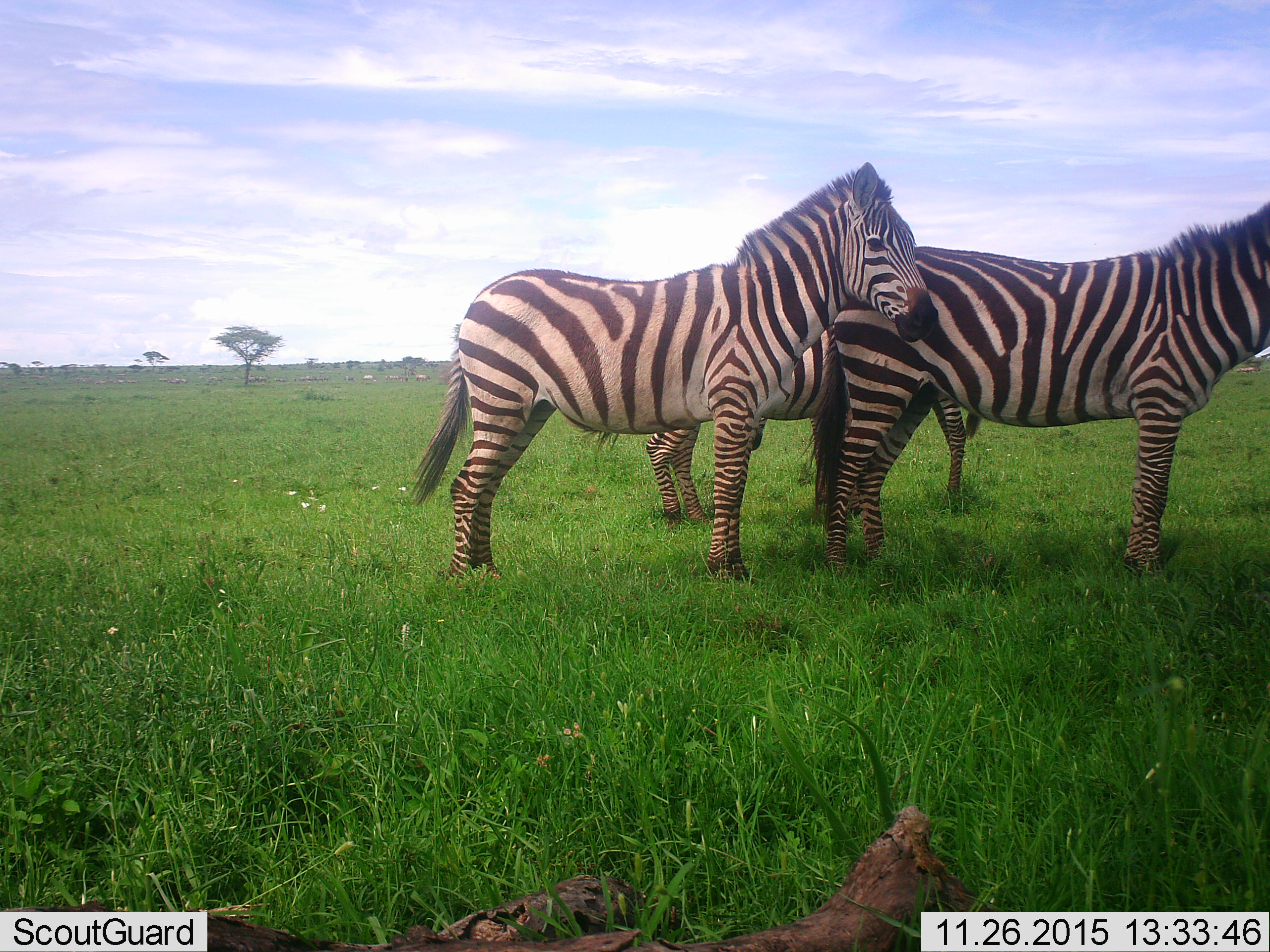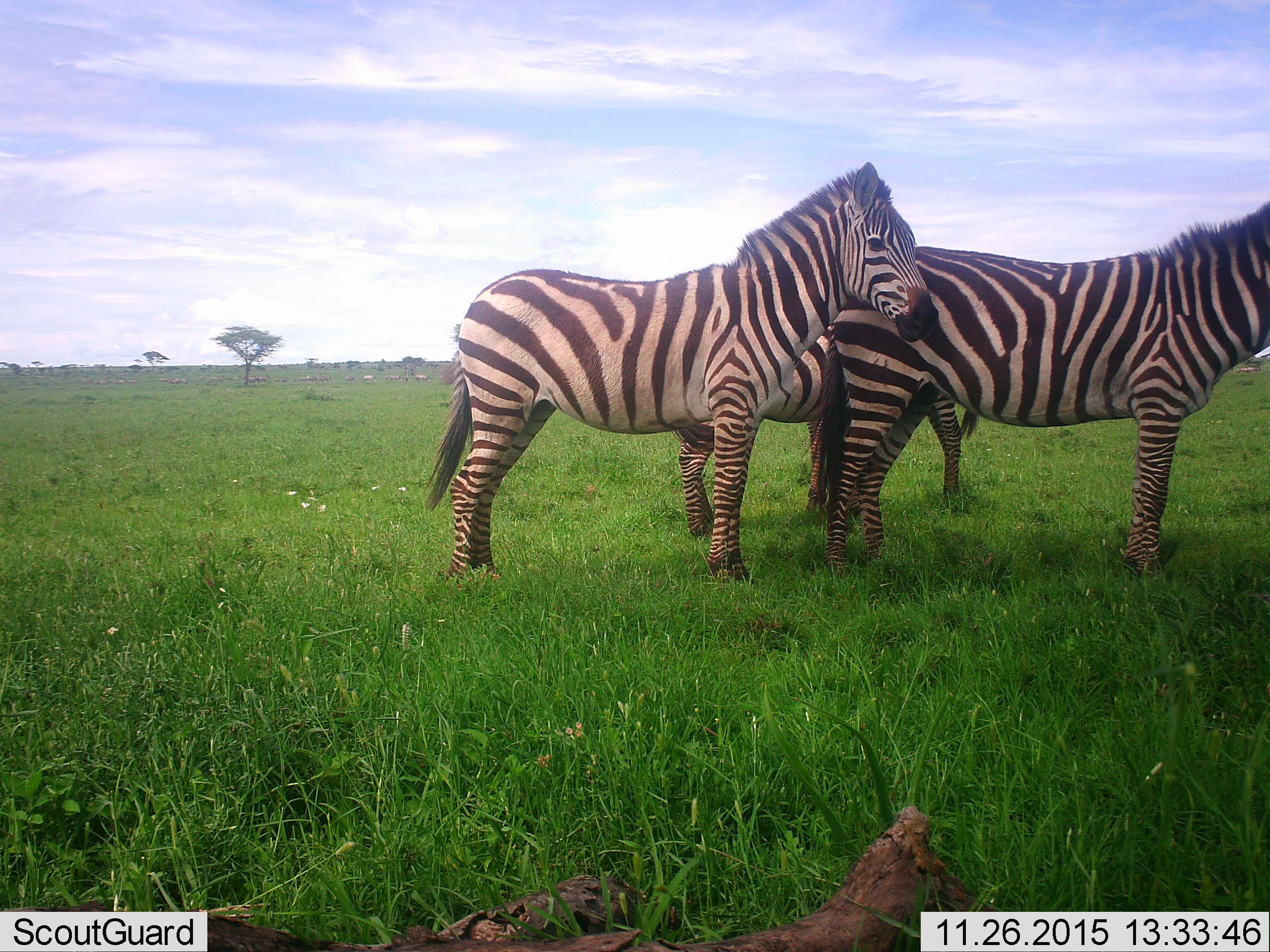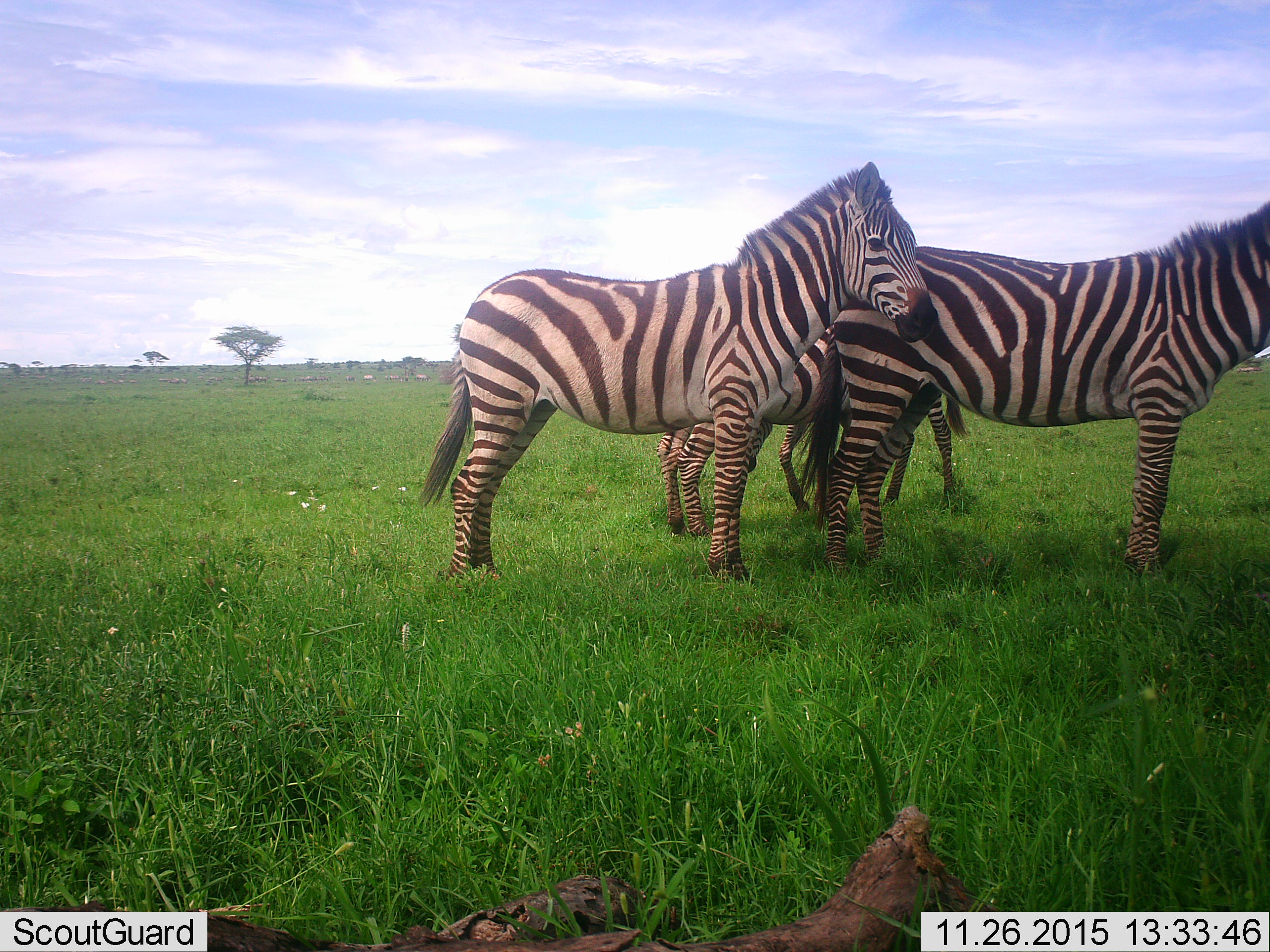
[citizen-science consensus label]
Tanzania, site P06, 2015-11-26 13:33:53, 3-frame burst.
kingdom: Animalia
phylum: Chordata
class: Mammalia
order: Perissodactyla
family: Equidae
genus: Equus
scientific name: Equus quagga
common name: plains zebra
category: zebra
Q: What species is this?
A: Zebra (plains zebra) (Equus quagga).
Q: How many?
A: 4.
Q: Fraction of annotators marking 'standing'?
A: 100%.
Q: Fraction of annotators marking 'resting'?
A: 0%.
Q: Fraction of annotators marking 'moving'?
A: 0%.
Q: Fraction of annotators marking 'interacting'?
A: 14%.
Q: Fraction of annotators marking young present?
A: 14%.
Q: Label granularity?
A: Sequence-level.